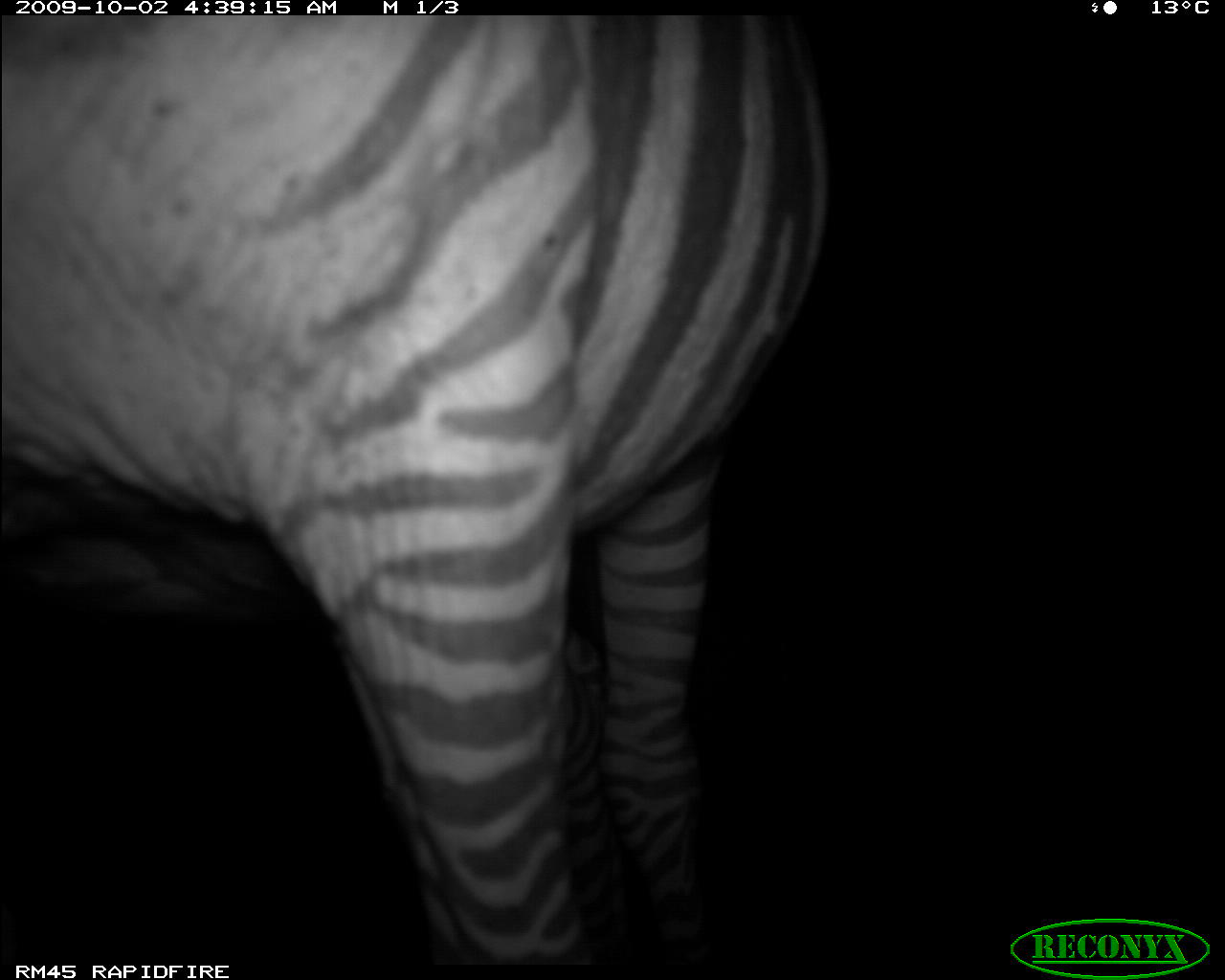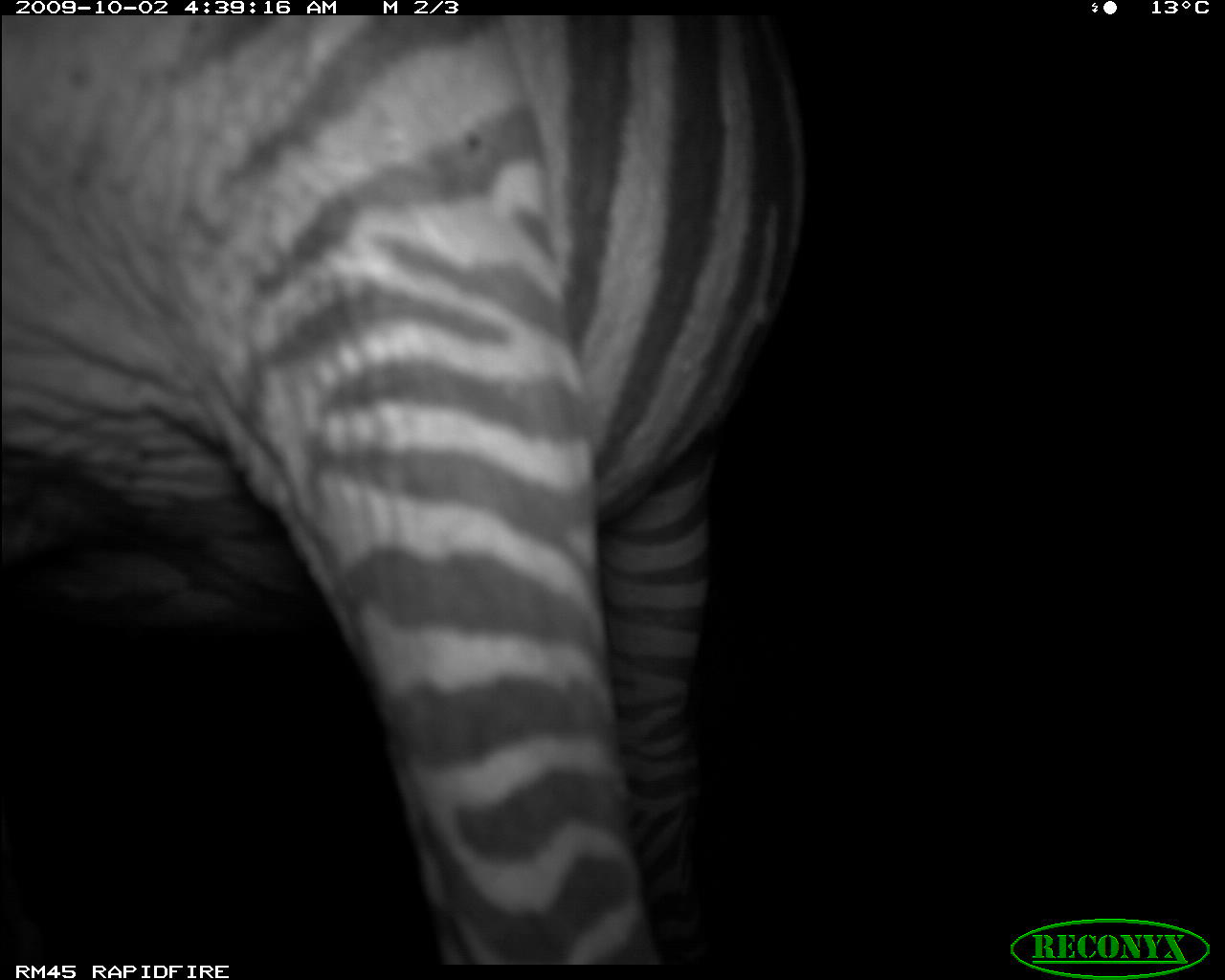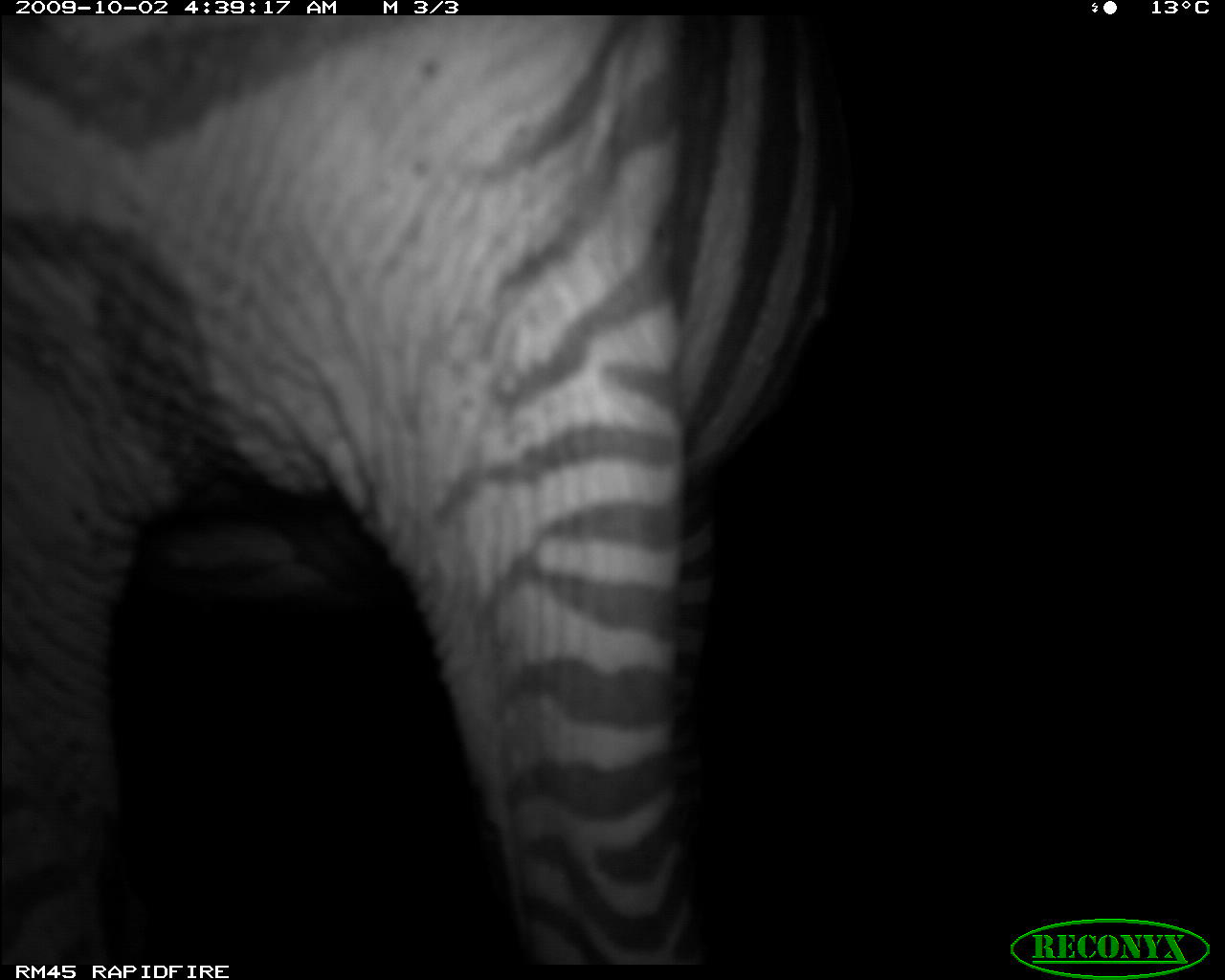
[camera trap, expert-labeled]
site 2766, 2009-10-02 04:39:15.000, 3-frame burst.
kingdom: Animalia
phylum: Chordata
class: Mammalia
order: Perissodactyla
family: Equidae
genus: Equus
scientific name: Equus quagga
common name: plains zebra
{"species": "Equus quagga (plains zebra)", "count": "1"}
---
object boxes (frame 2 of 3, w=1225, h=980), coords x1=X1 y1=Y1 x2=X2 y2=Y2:
equus quagga: x1=0 y1=12 x2=809 y2=964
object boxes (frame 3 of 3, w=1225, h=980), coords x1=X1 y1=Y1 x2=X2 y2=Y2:
equus quagga: x1=0 y1=12 x2=847 y2=964